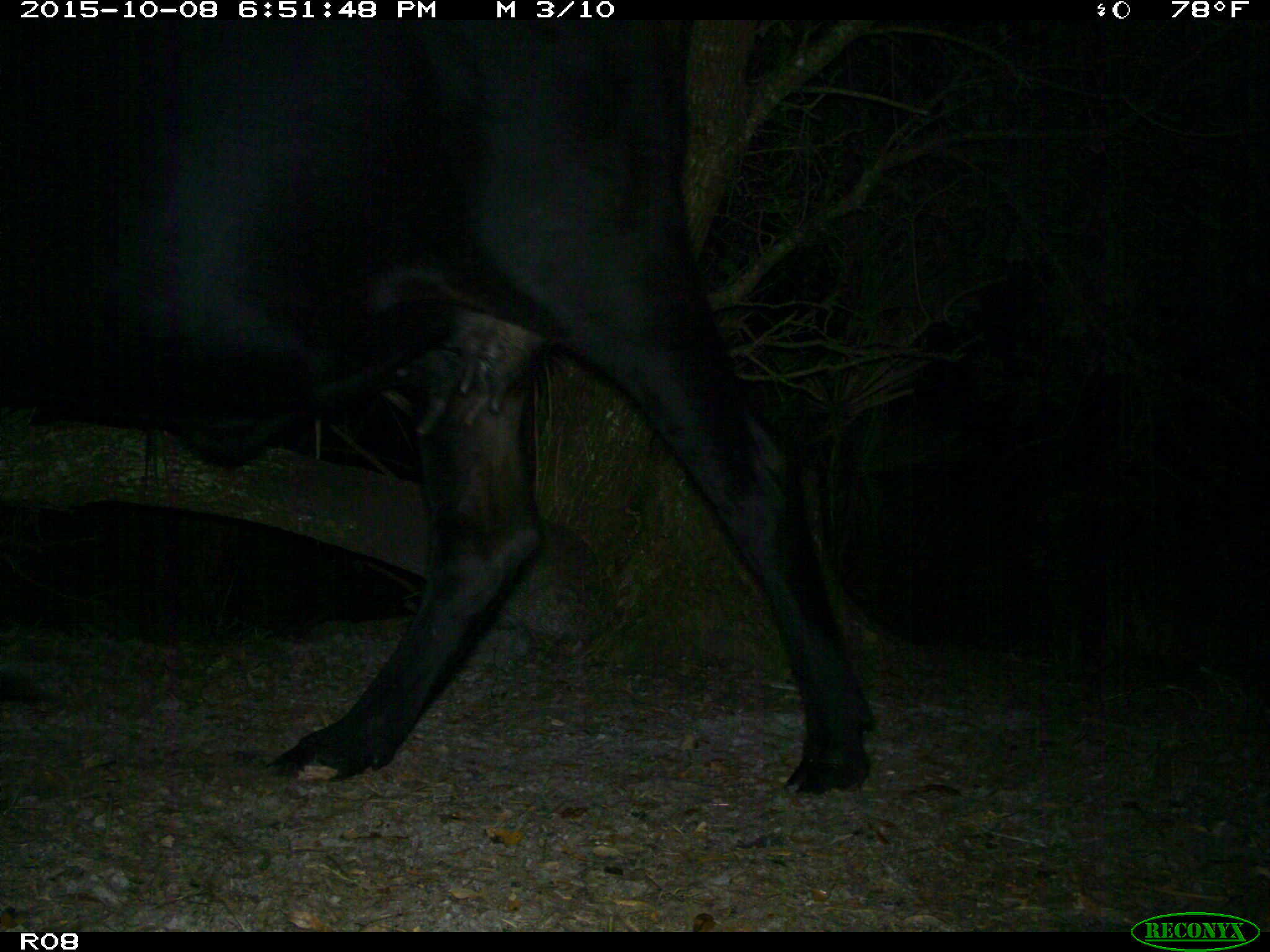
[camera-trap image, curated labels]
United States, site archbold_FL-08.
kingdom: Animalia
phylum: Chordata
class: Mammalia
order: Artiodactyla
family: Bovidae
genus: Bos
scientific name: Bos taurus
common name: domestic cow